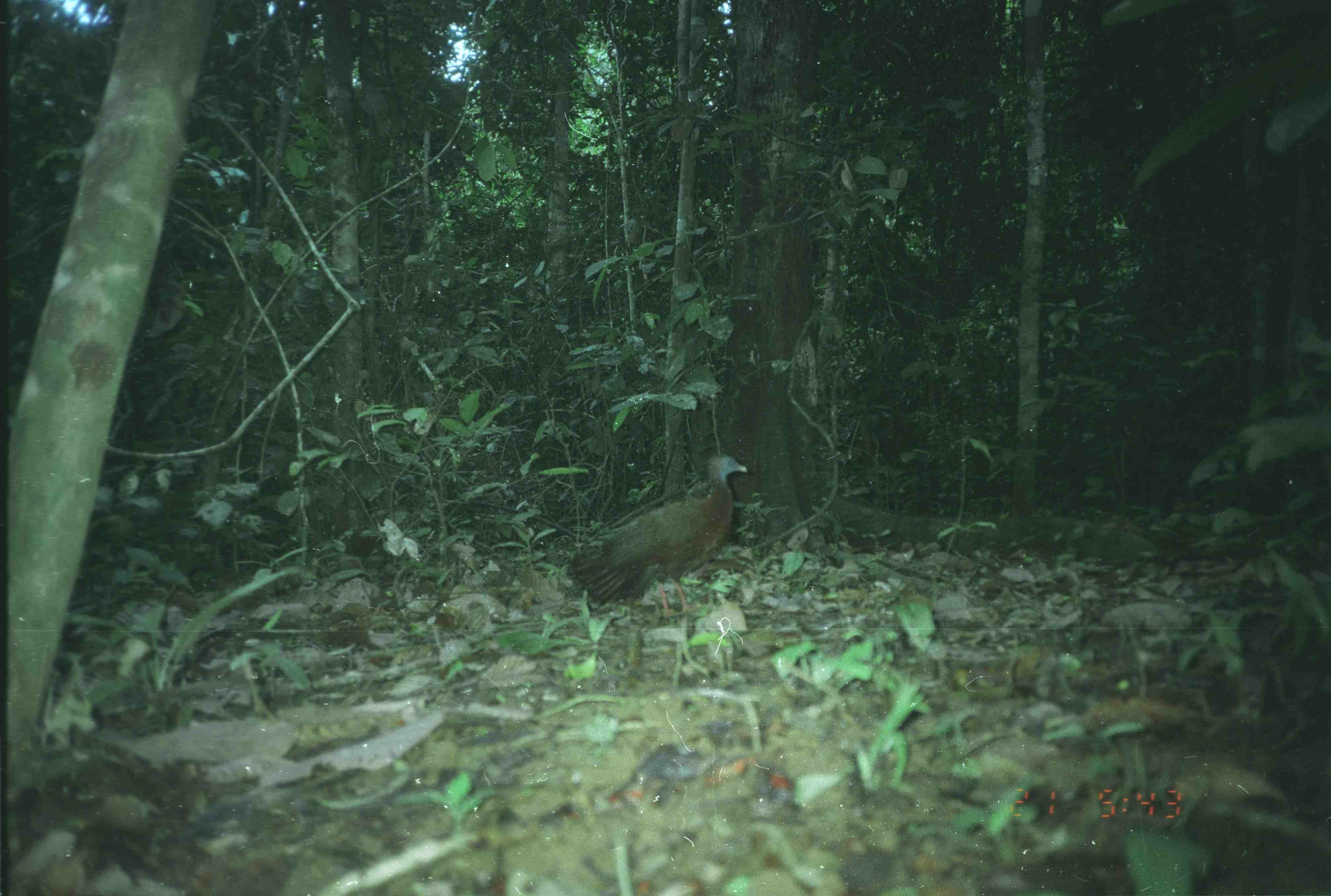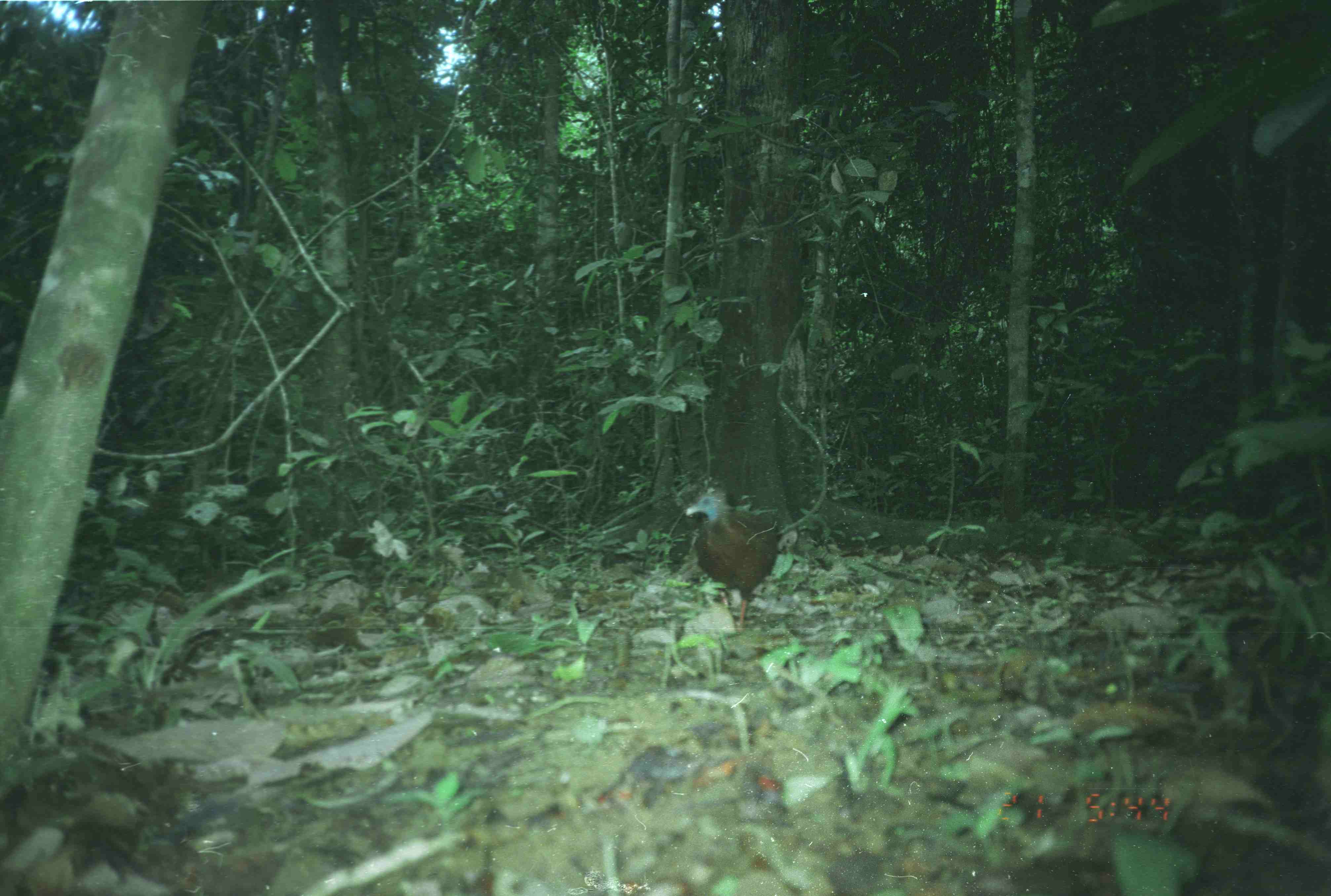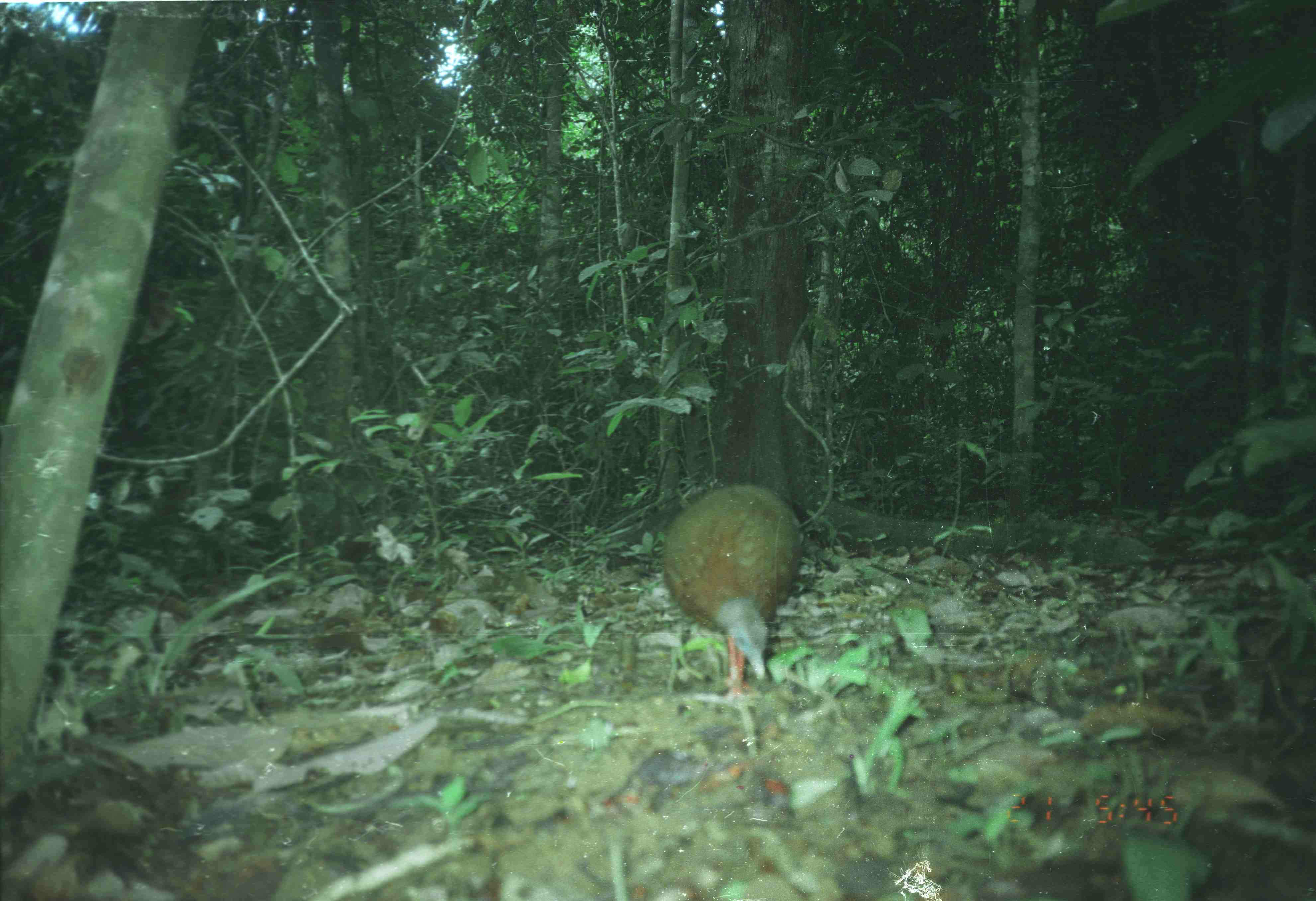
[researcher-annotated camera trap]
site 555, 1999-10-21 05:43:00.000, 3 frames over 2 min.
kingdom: Animalia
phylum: Chordata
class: Aves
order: Galliformes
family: Phasianidae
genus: Argusianus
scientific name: Argusianus argus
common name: great argus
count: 1